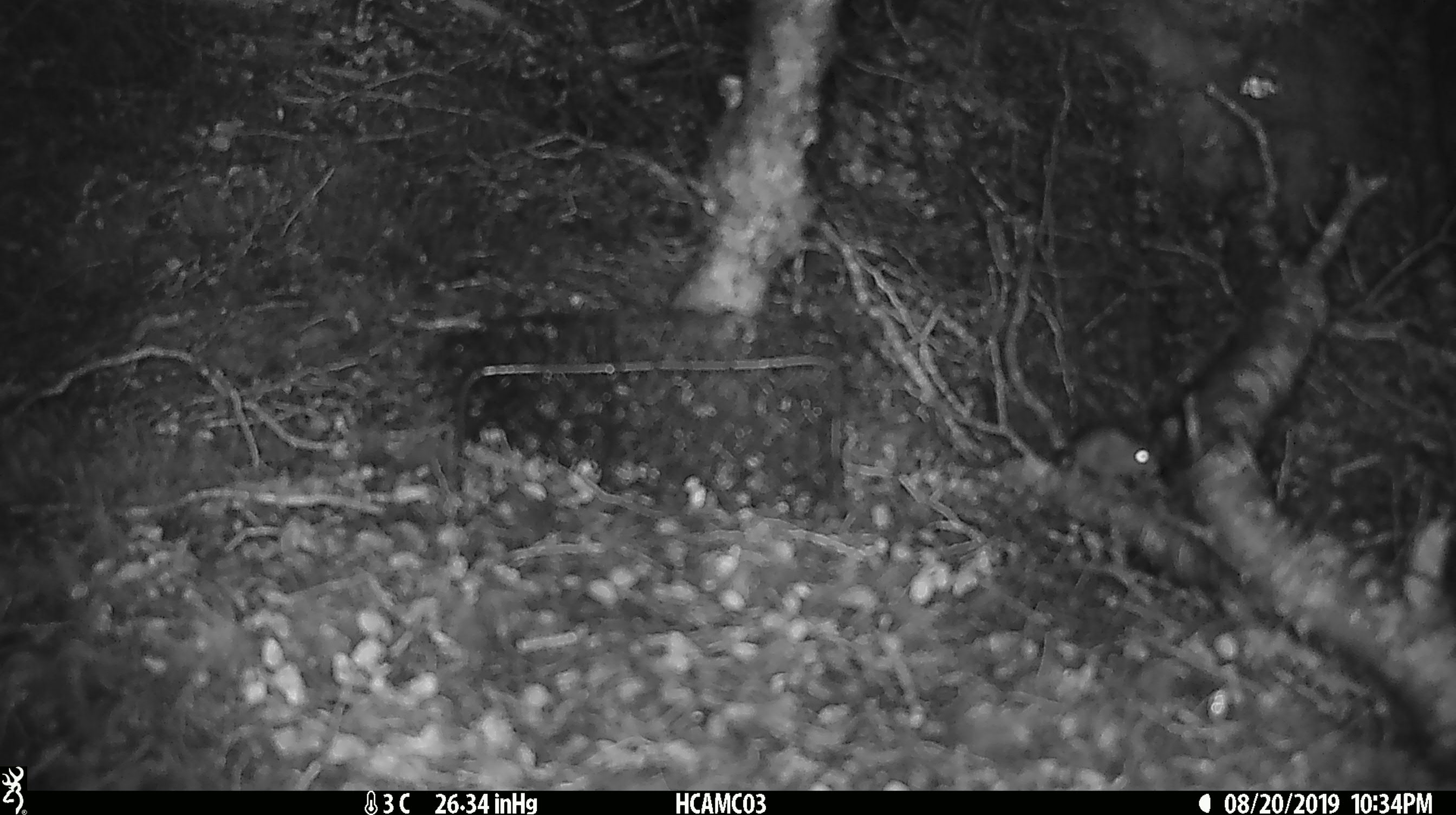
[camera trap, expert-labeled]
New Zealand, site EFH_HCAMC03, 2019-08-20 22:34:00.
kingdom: Animalia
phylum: Chordata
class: Mammalia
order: Rodentia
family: Muridae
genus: Mus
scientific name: Mus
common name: mouse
Mouse (Mus).